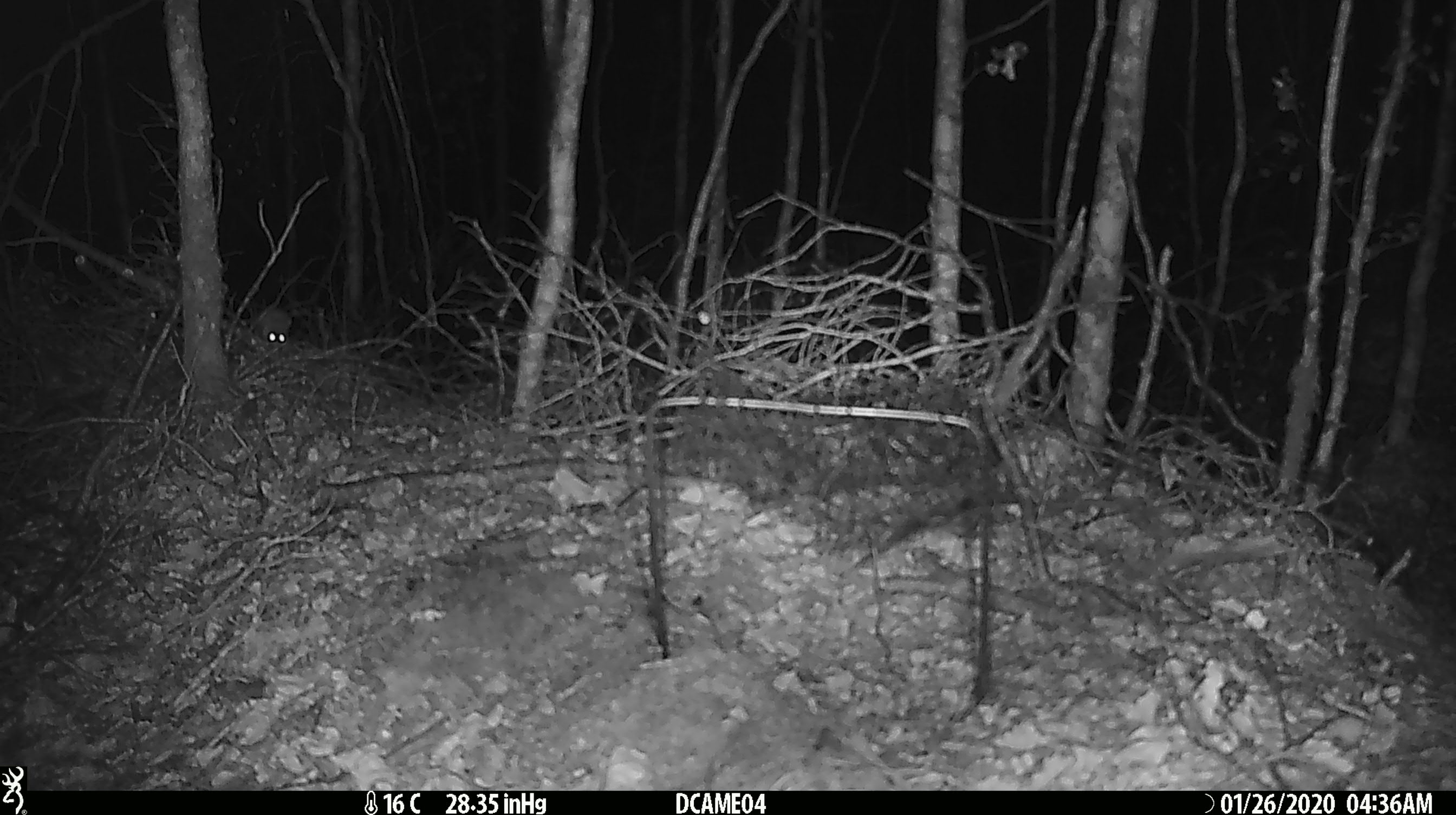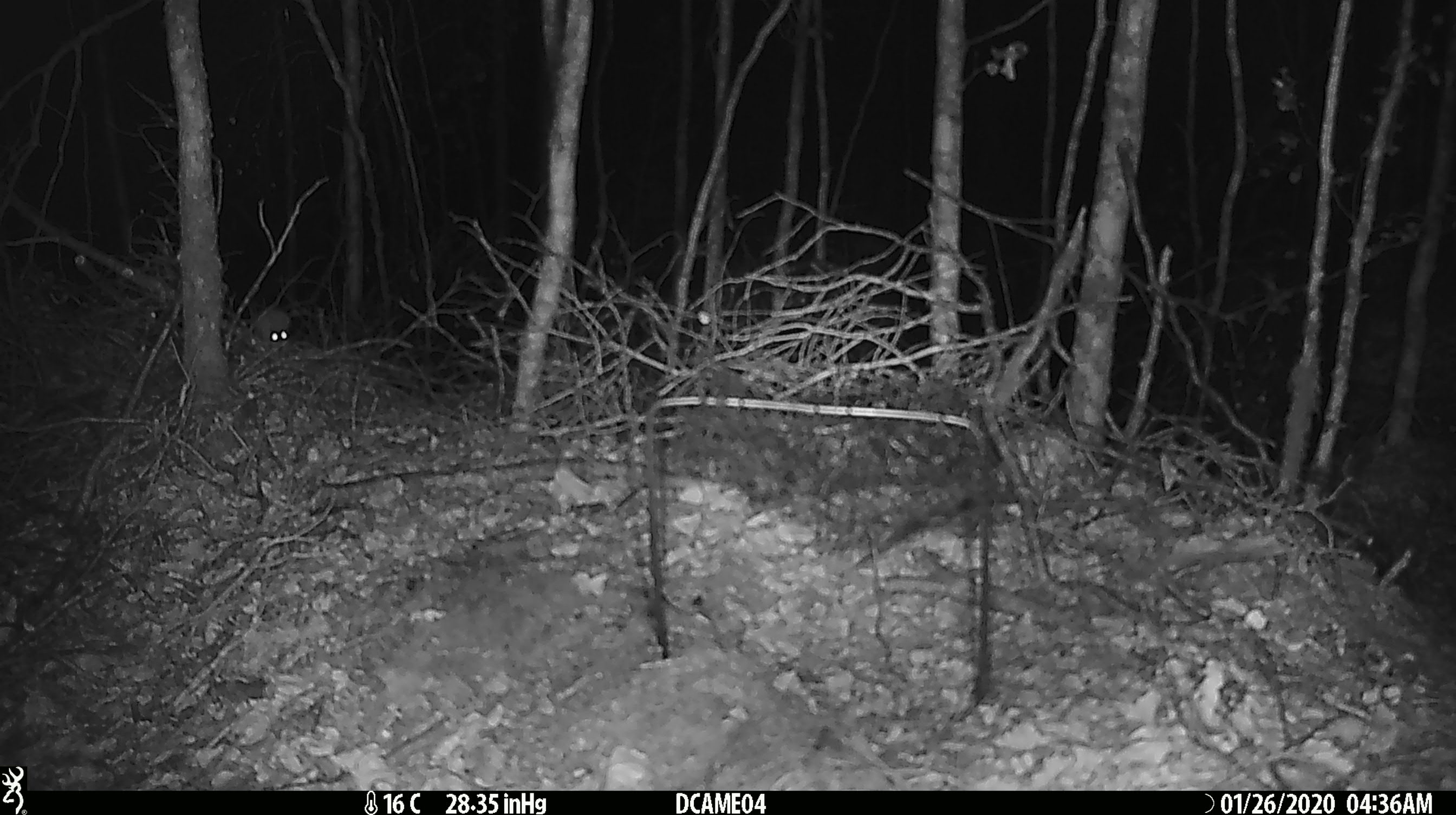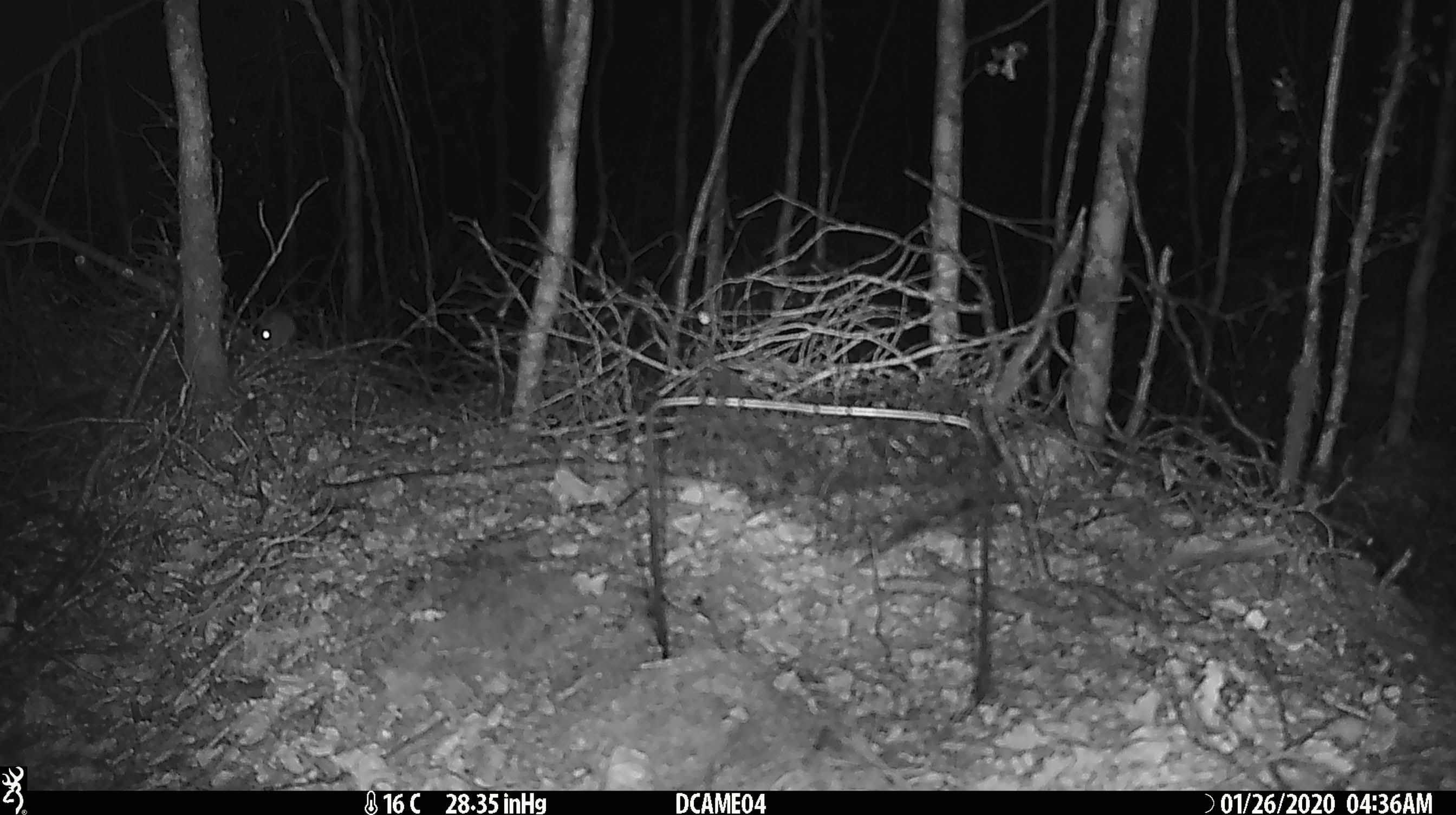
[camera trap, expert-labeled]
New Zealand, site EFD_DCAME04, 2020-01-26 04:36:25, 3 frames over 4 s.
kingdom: Animalia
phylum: Chordata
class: Mammalia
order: Rodentia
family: Muridae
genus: Mus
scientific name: Mus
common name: mouse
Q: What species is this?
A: Mouse (Mus).